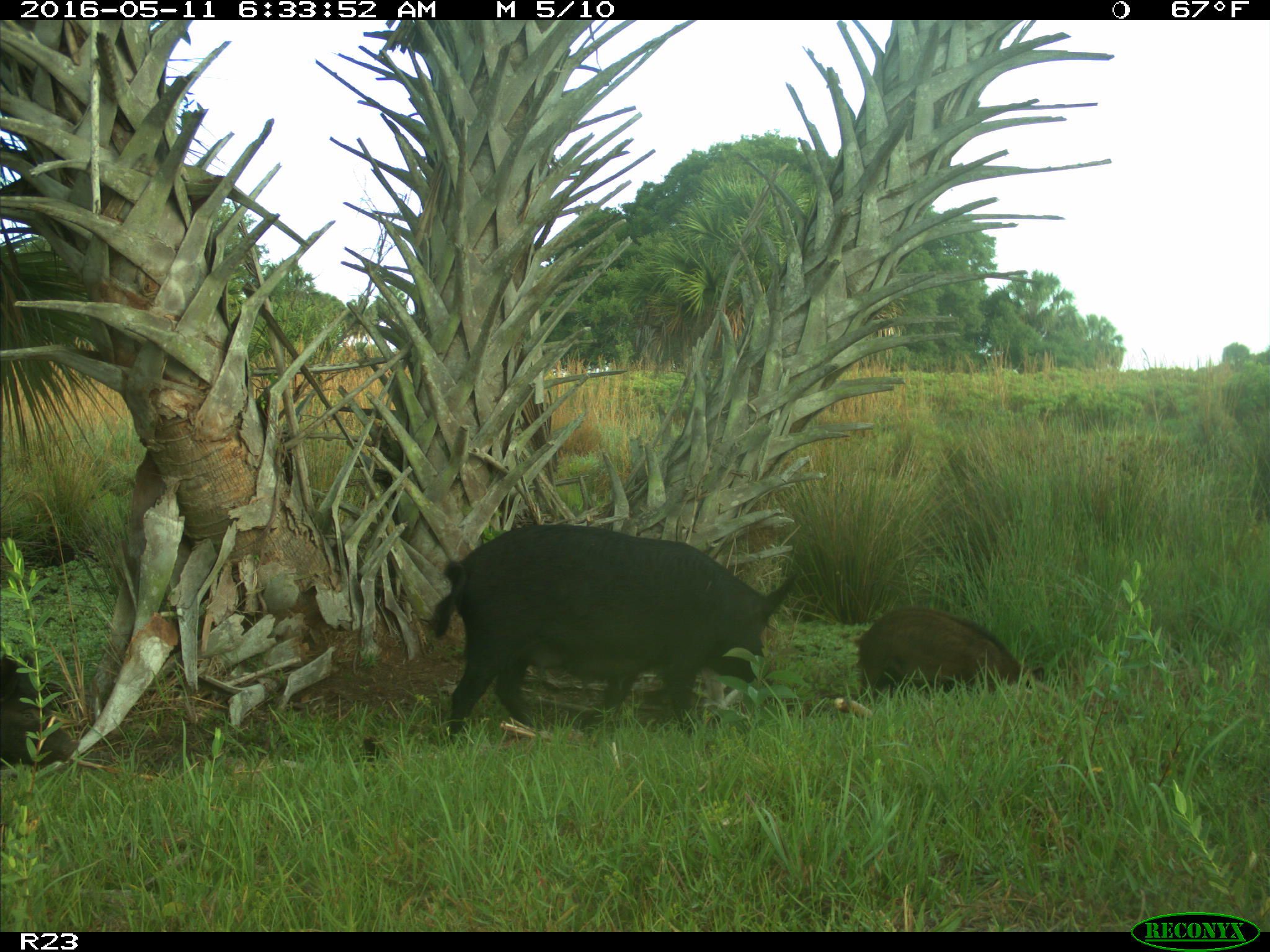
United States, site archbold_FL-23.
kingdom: Animalia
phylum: Chordata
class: Mammalia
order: Artiodactyla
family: Suidae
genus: Sus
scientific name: Sus scrofa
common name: wild boar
Sus scrofa (wild boar).